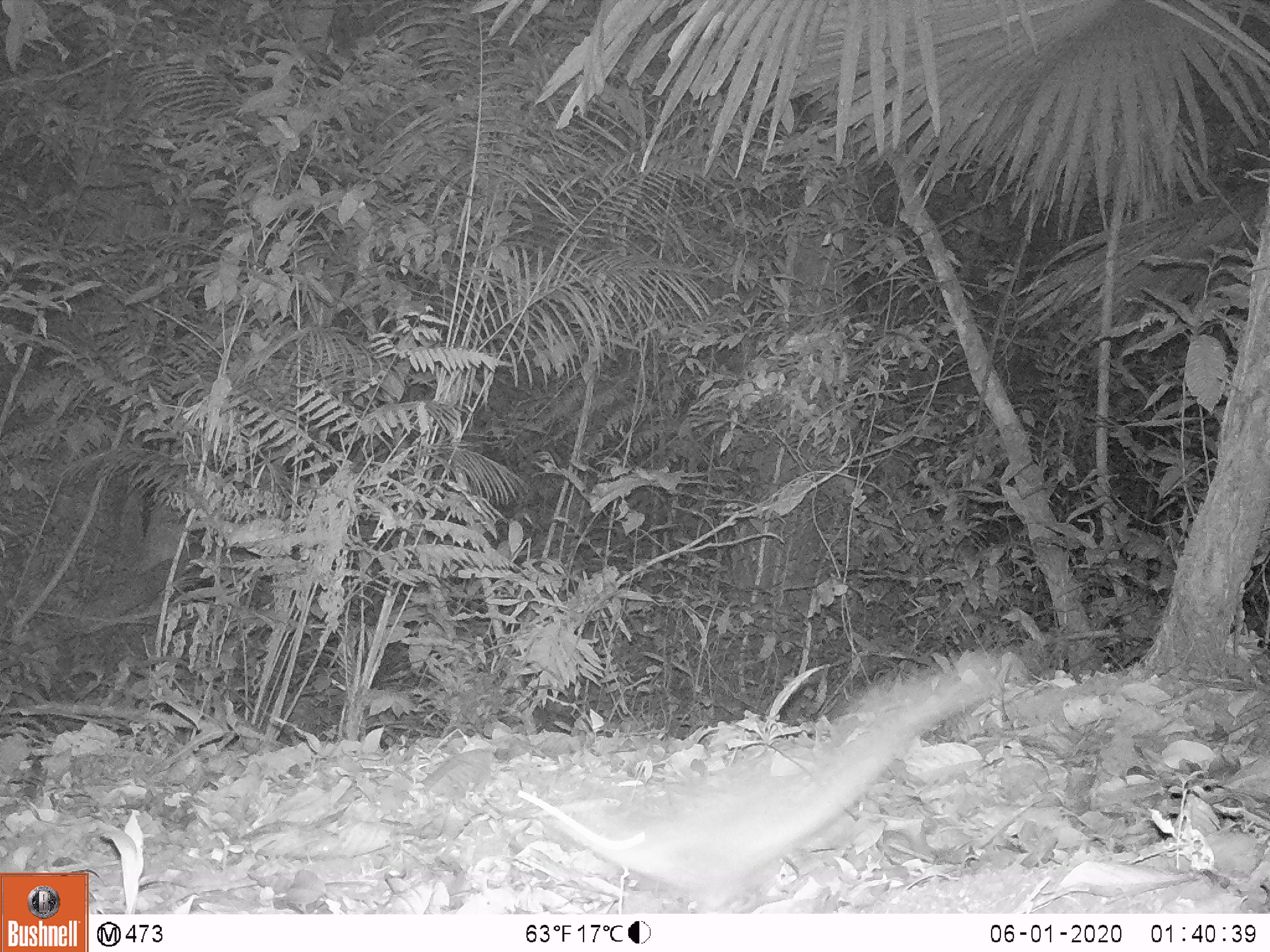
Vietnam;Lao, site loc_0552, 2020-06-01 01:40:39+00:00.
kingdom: Animalia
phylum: Chordata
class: Mammalia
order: Rodentia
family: Muridae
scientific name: Muridae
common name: old-world mice and rats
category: unidentified murid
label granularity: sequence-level